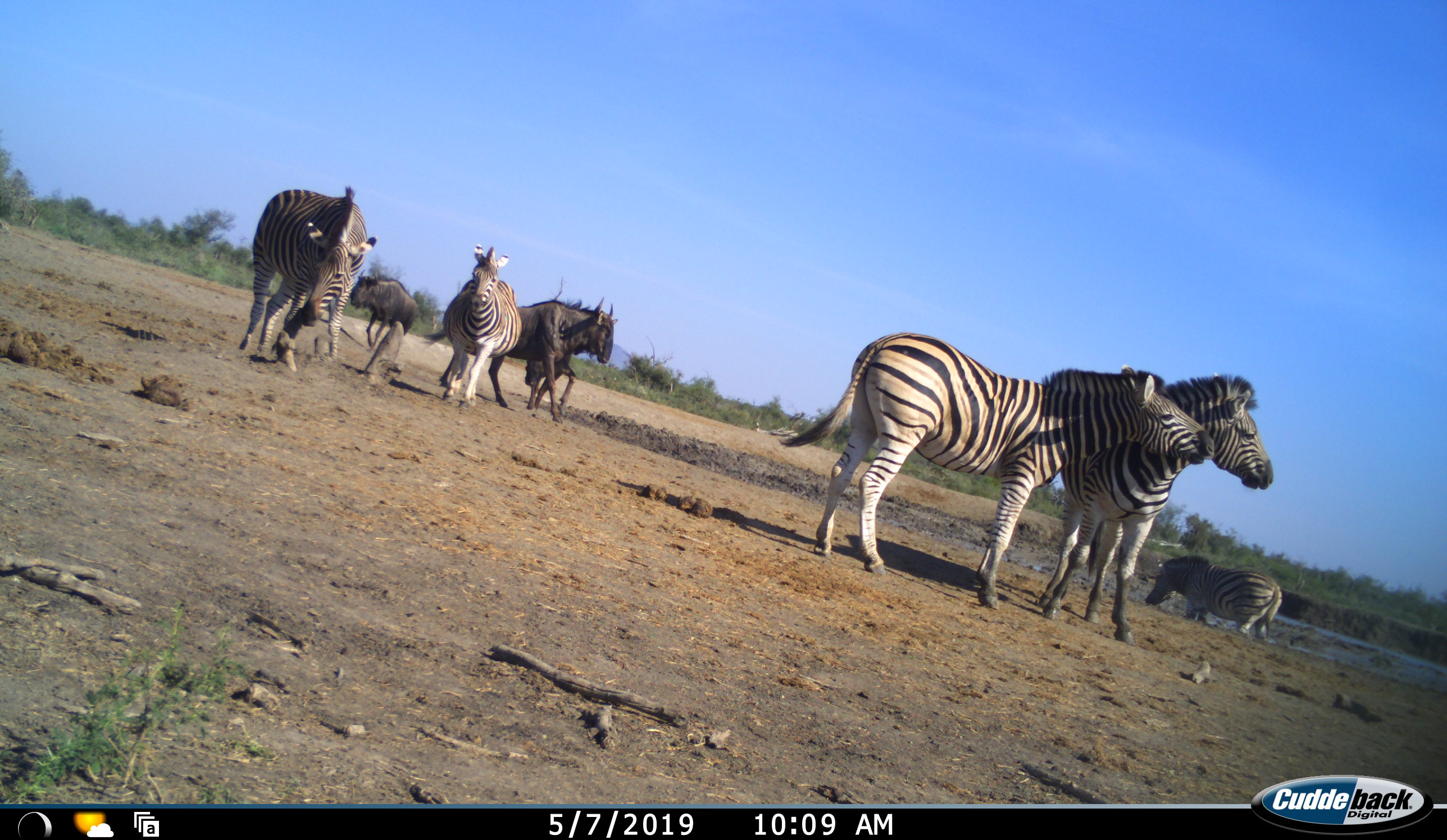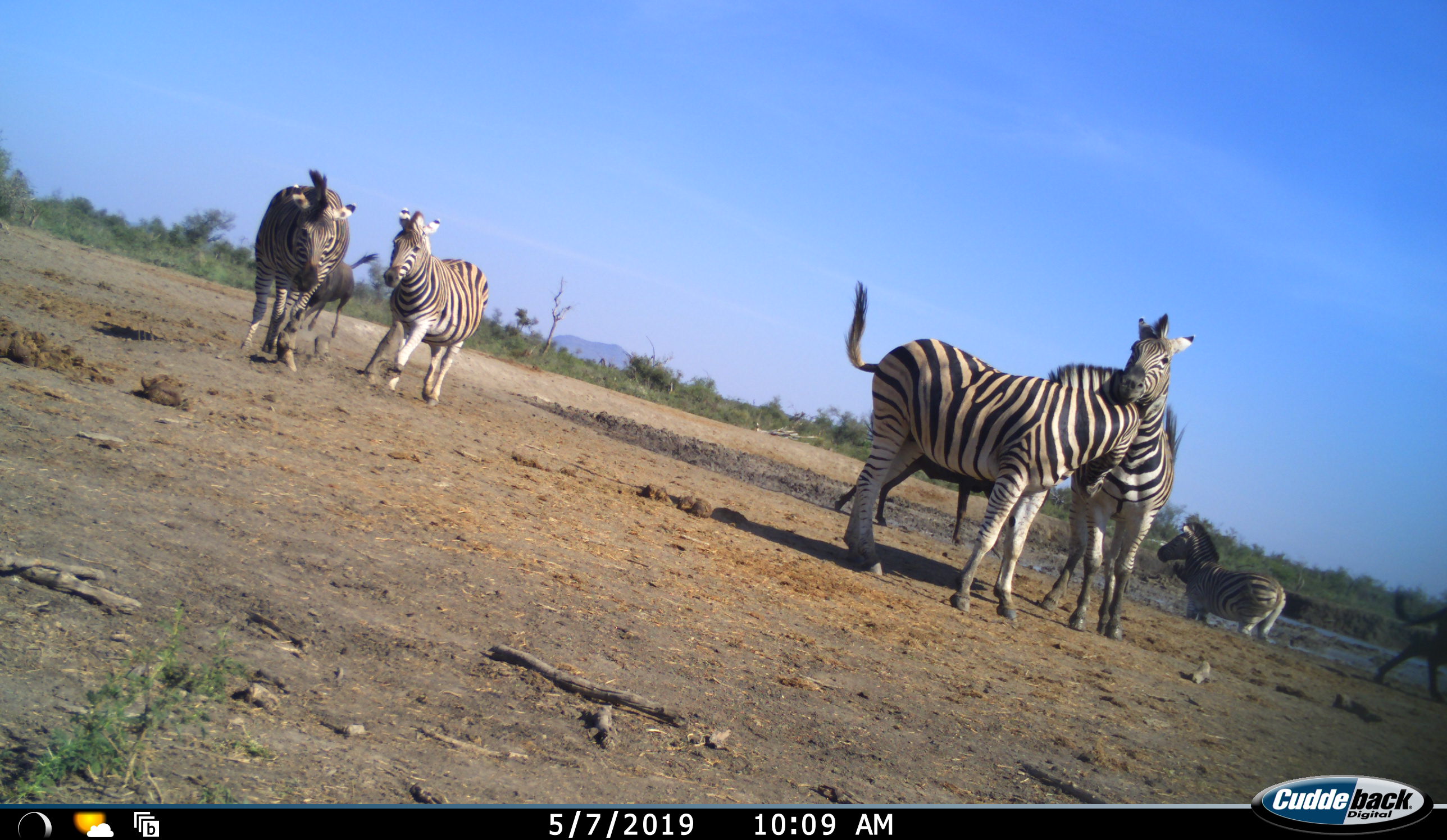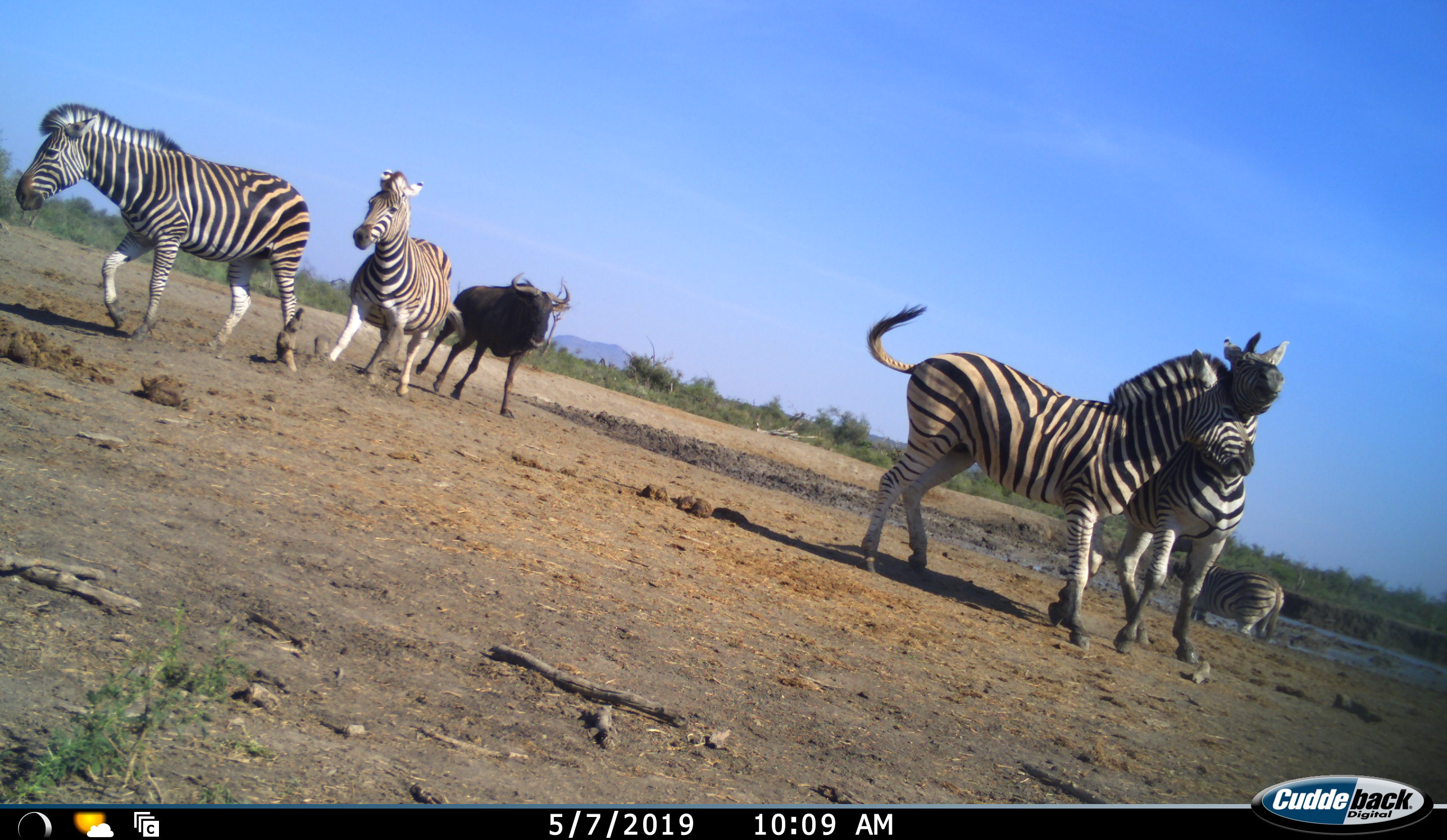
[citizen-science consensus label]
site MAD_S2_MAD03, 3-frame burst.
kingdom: Animalia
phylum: Chordata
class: Mammalia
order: Artiodactyla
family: Bovidae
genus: Connochaetes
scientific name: Connochaetes taurinus taurinus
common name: blue wildebeest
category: wildebeestblue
Wildebeestblue (blue wildebeest) (Connochaetes taurinus taurinus), count 3. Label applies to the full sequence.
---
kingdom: Animalia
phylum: Chordata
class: Mammalia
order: Perissodactyla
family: Equidae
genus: Equus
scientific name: Equus quagga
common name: plains zebra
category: zebraplains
Zebraplains (plains zebra) (Equus quagga), count 5. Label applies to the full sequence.